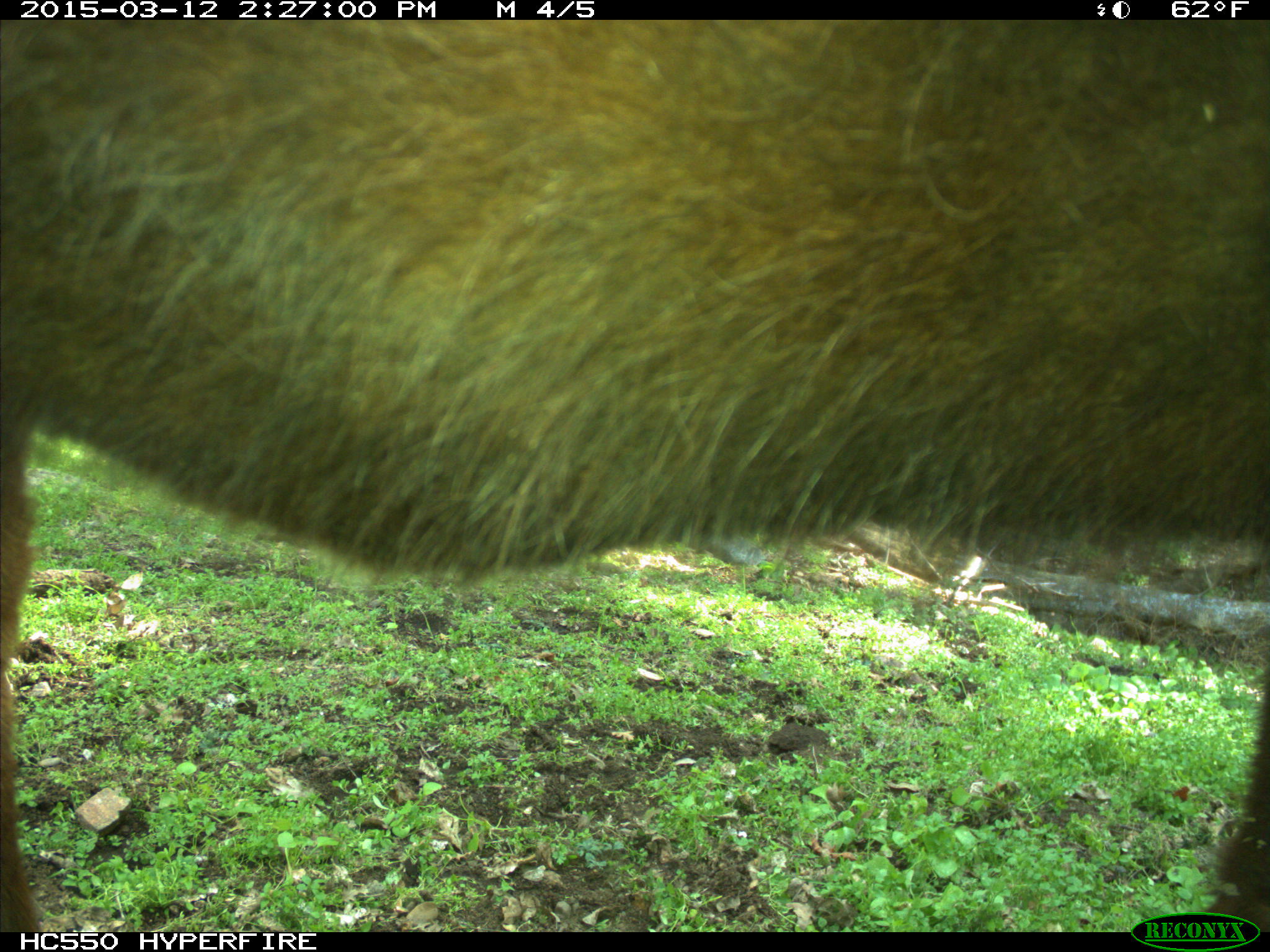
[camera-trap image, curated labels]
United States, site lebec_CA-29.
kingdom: Animalia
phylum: Chordata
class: Mammalia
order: Artiodactyla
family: Bovidae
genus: Bos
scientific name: Bos taurus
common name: domestic cow